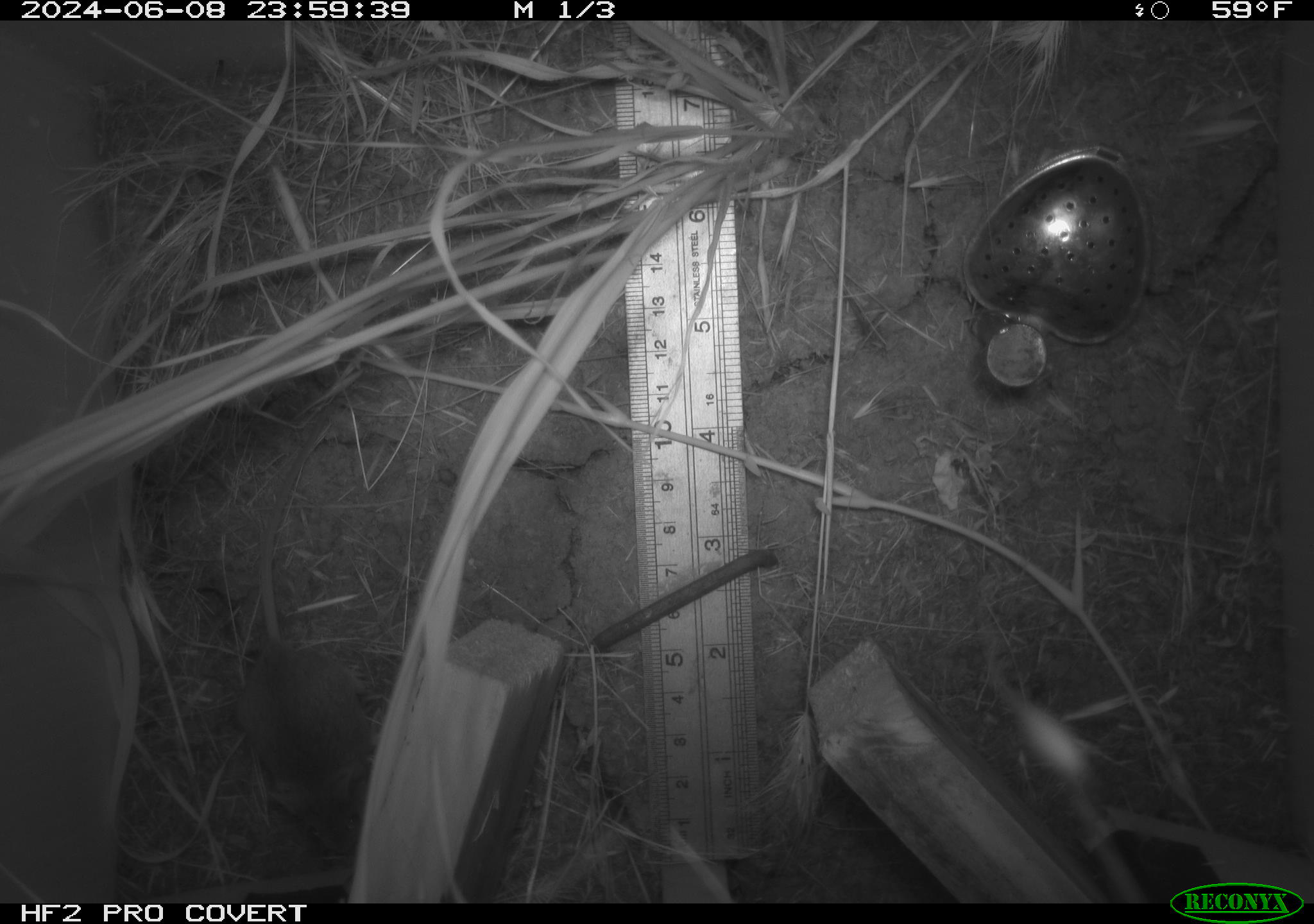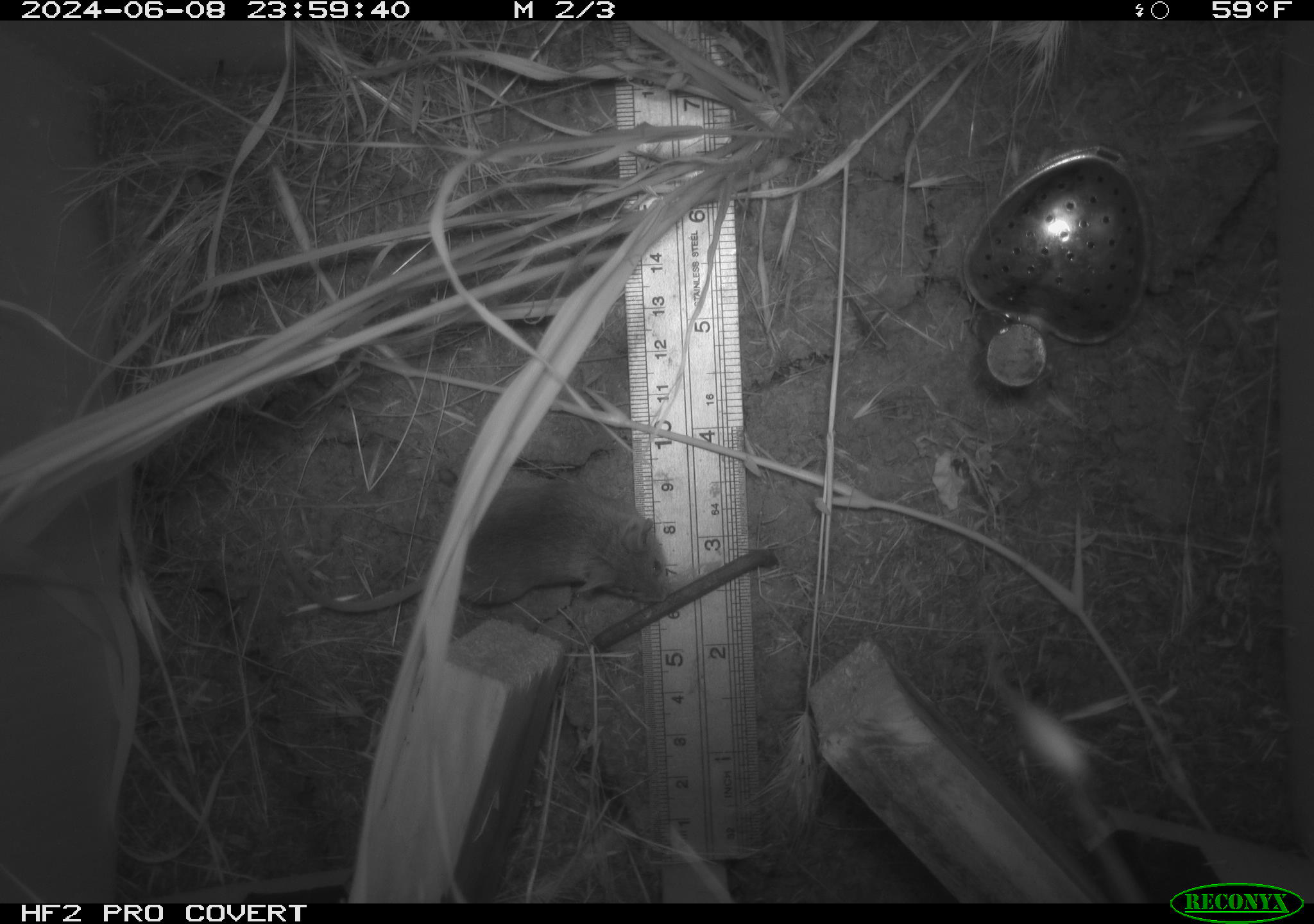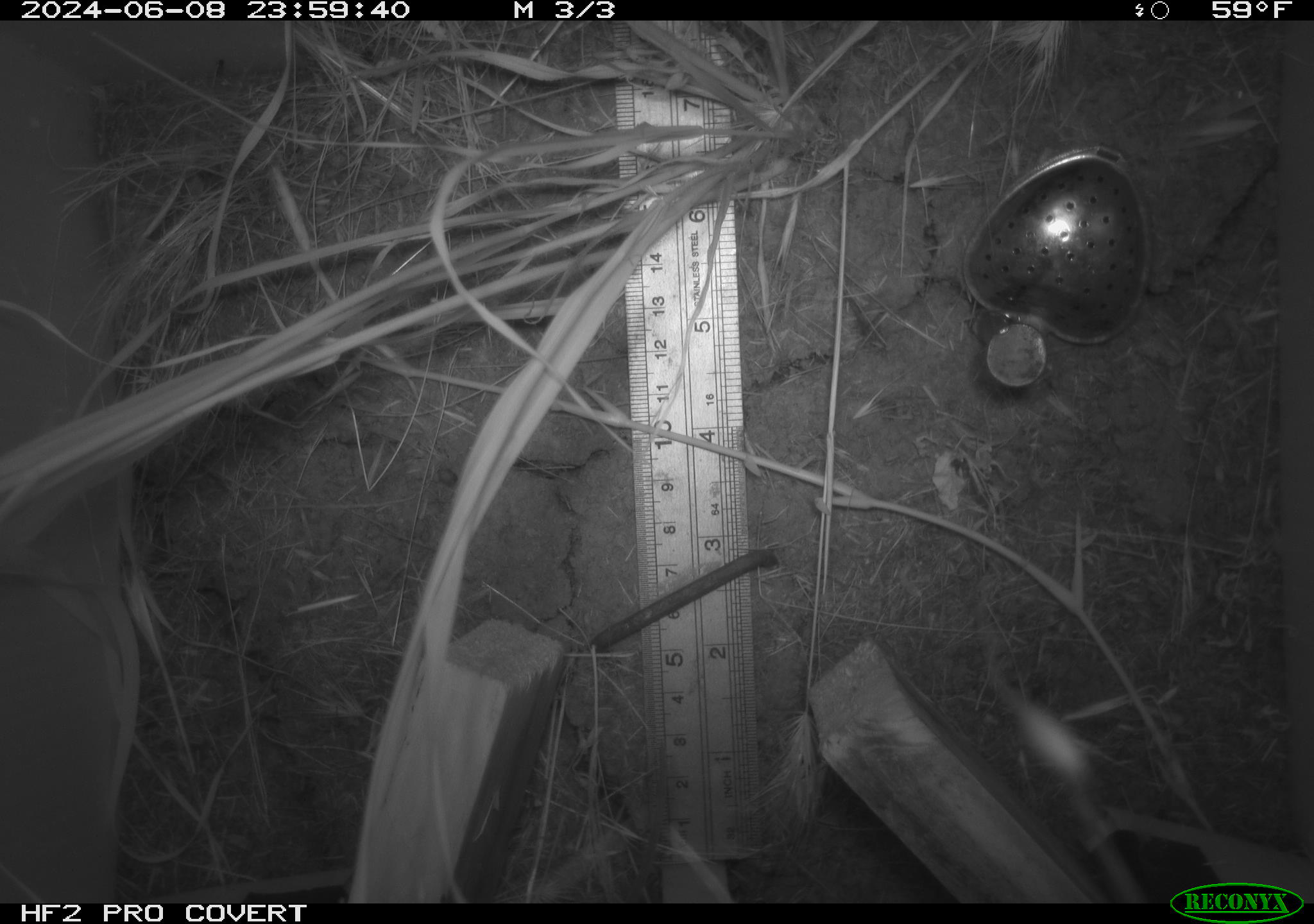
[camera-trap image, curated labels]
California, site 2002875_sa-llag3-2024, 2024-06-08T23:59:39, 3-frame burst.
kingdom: Animalia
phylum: Chordata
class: Mammalia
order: Rodentia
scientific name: Rodentia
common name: rodent